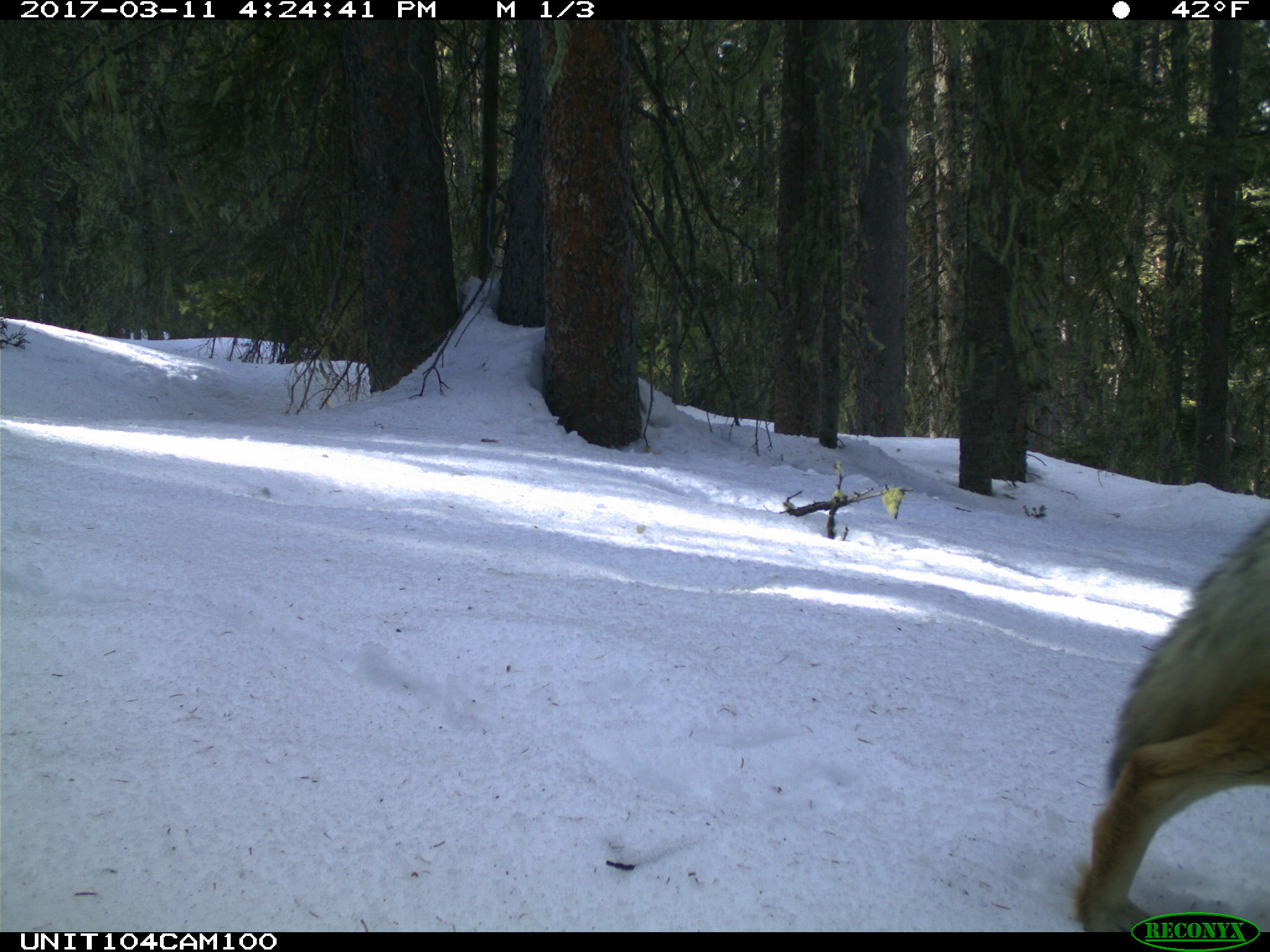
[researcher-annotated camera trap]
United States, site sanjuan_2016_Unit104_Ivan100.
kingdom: Animalia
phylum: Chordata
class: Mammalia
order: Carnivora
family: Canidae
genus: Canis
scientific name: Canis latrans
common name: coyote